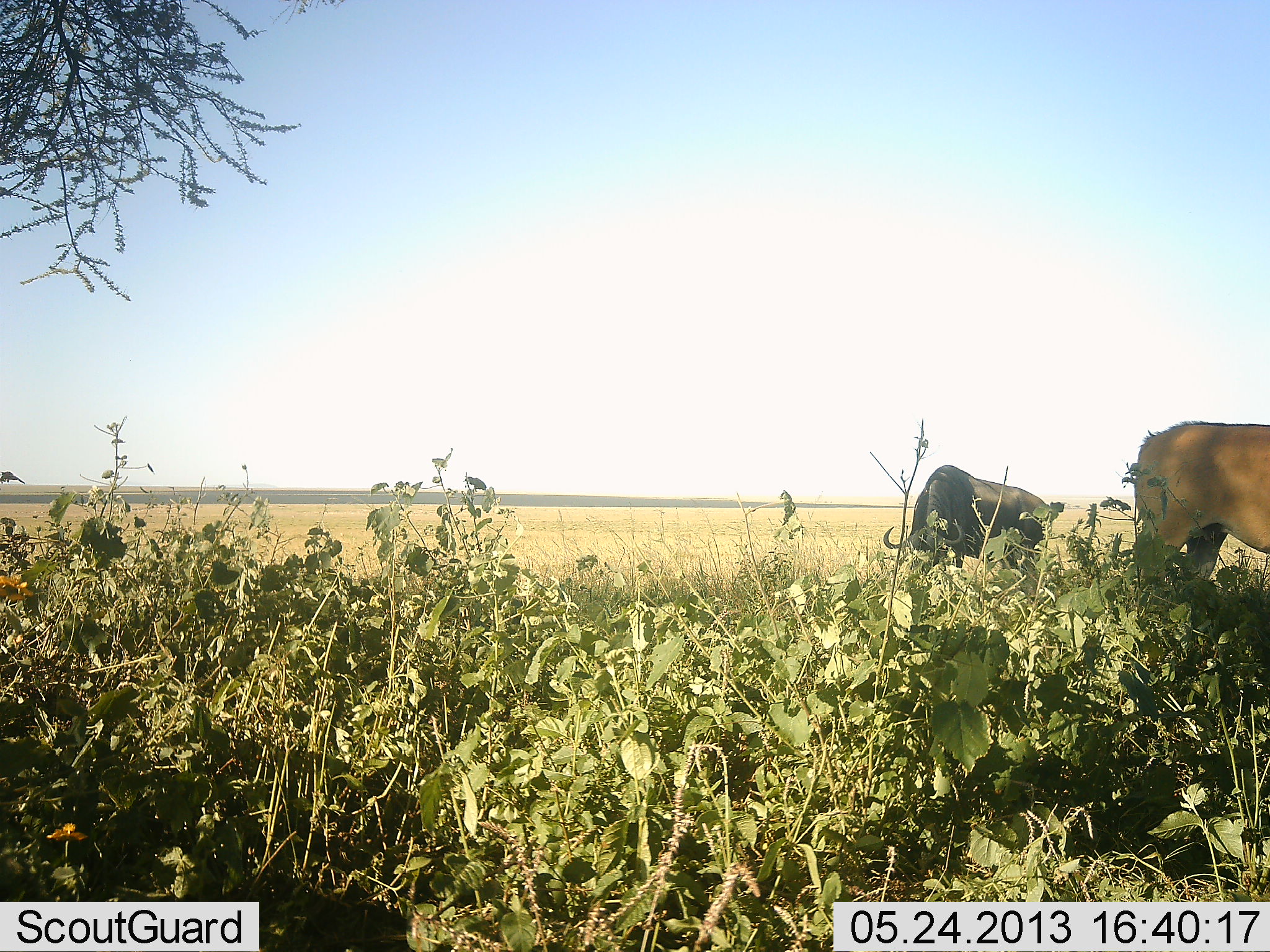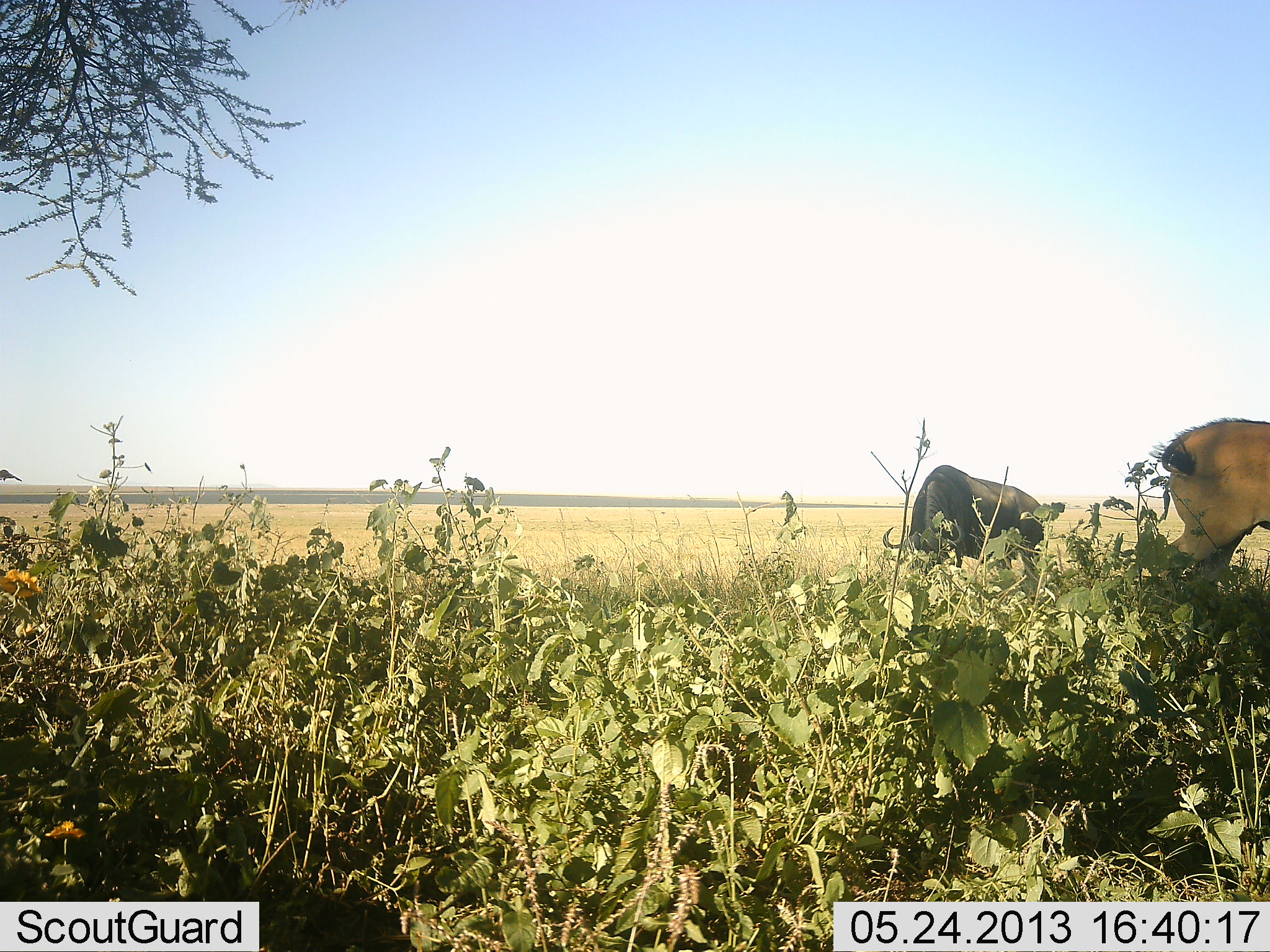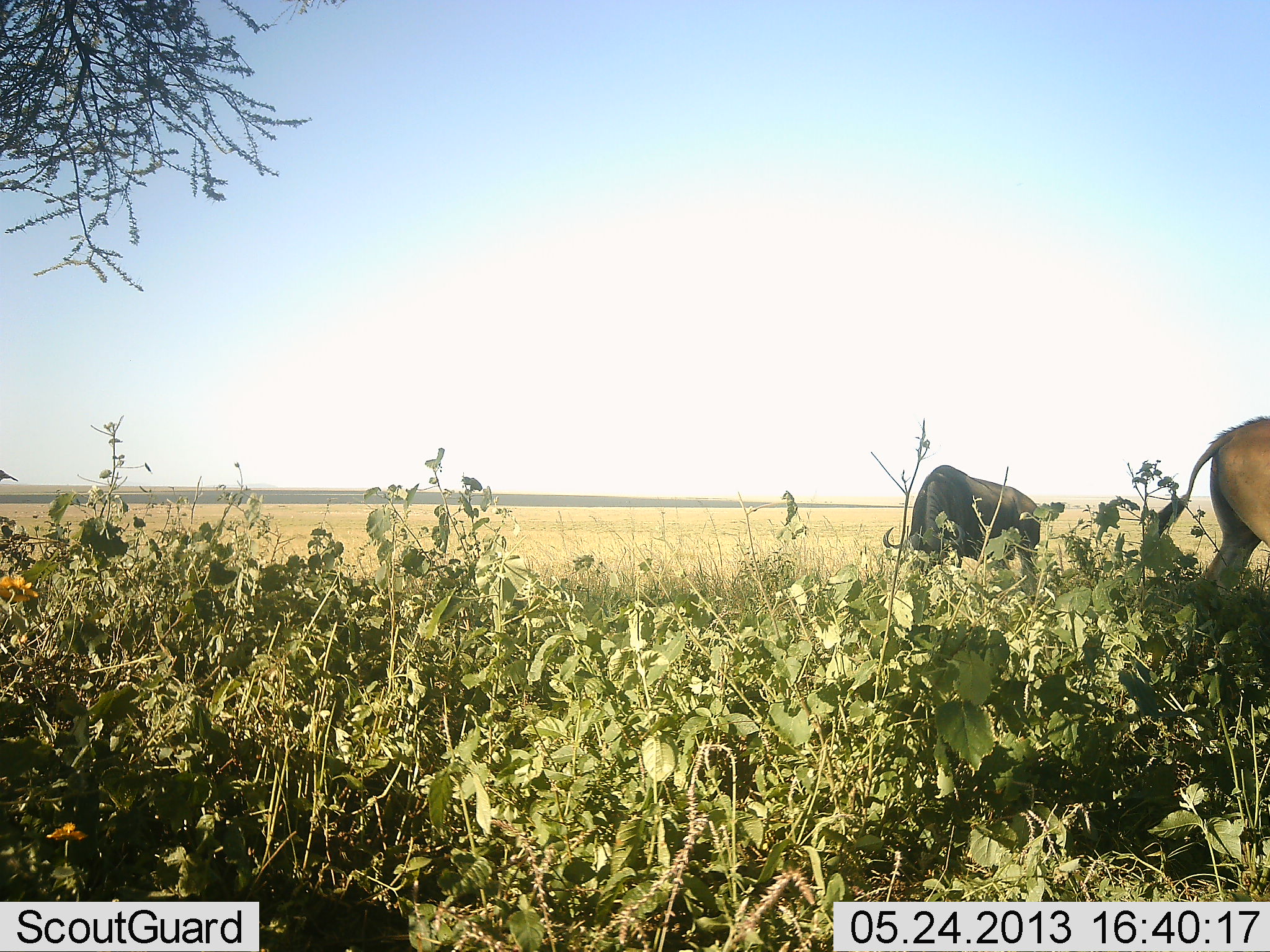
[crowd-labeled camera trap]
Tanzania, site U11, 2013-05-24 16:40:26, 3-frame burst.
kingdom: Animalia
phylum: Chordata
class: Mammalia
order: Artiodactyla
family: Bovidae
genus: Connochaetes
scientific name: Connochaetes taurinus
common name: blue wildebeest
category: wildebeest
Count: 2.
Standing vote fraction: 25%.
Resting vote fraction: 0%.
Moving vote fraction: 5%.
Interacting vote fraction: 0%.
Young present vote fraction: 5%.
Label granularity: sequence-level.